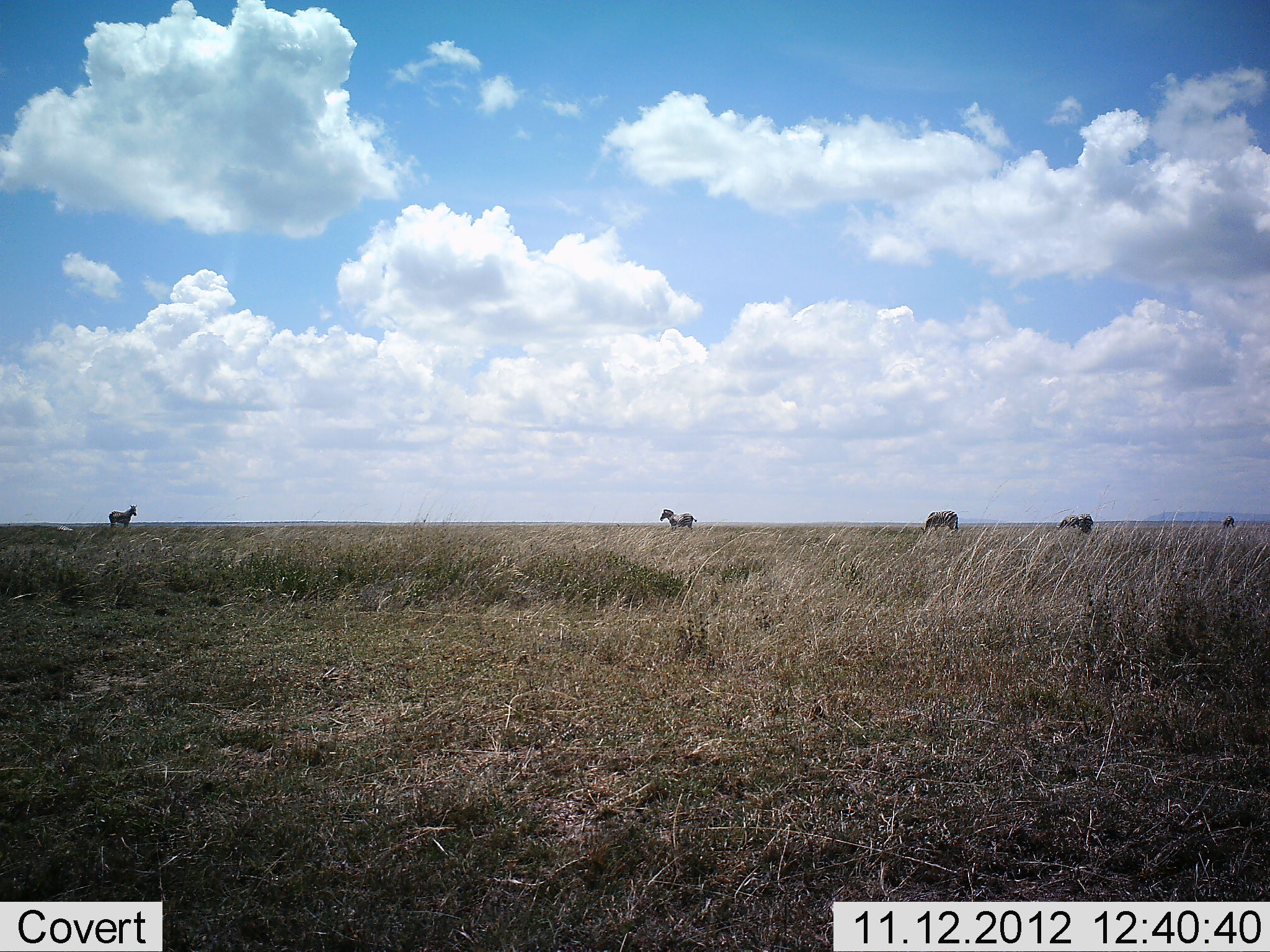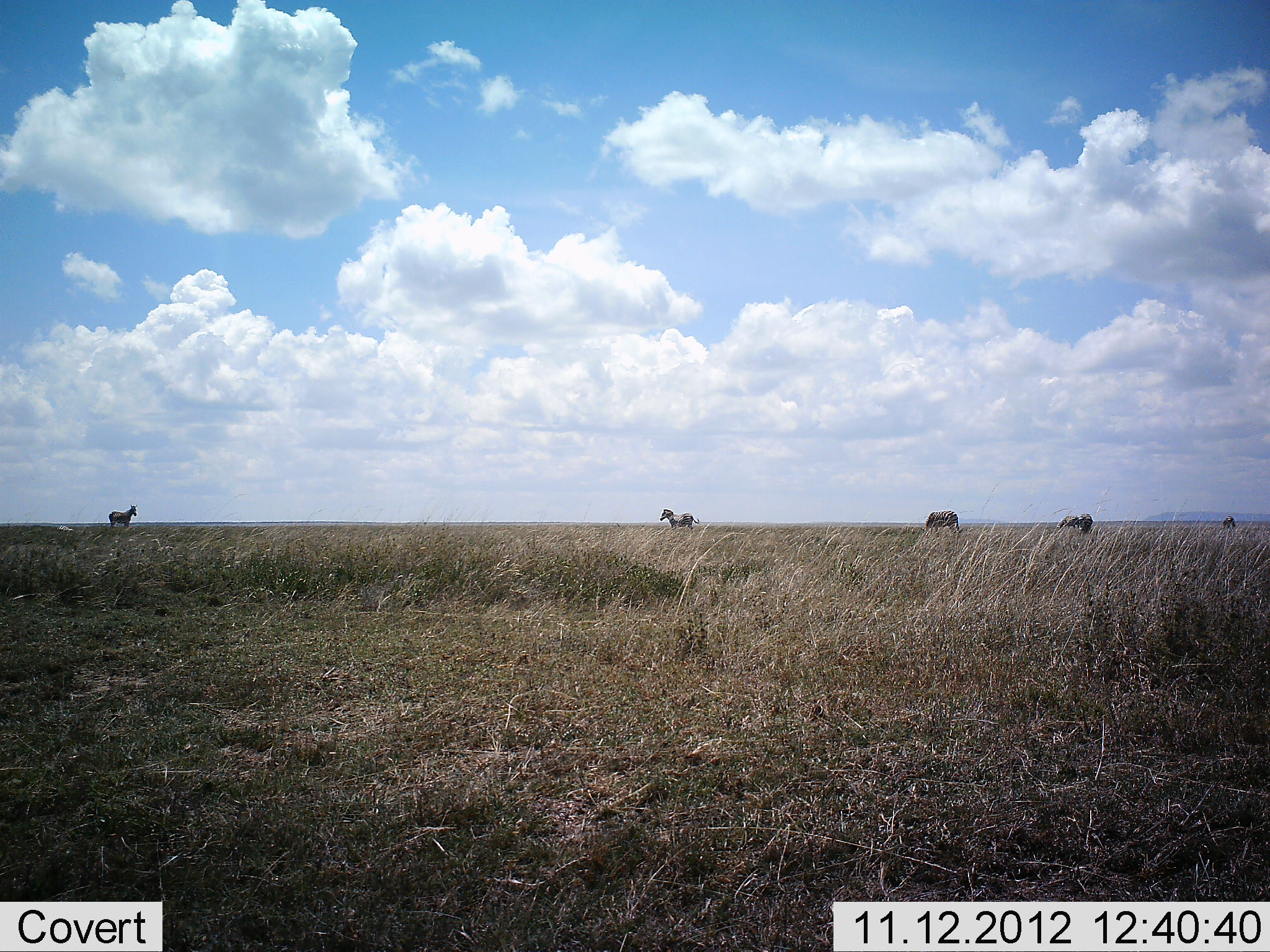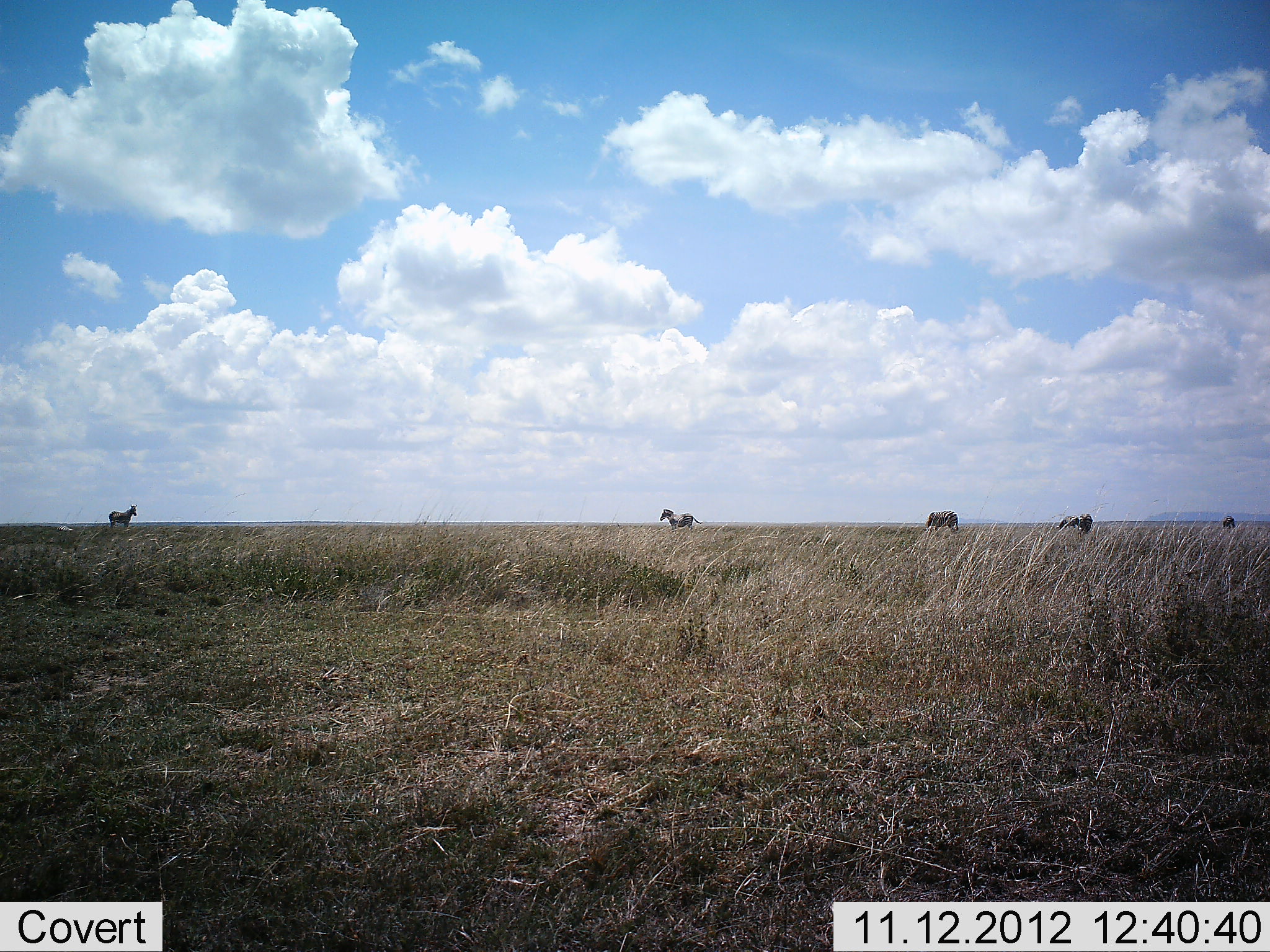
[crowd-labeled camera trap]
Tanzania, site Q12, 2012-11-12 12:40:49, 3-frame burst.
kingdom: Animalia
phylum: Chordata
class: Mammalia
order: Perissodactyla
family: Equidae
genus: Equus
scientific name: Equus quagga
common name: plains zebra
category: zebra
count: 5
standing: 92%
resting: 0%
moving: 8%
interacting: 0%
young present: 0%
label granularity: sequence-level